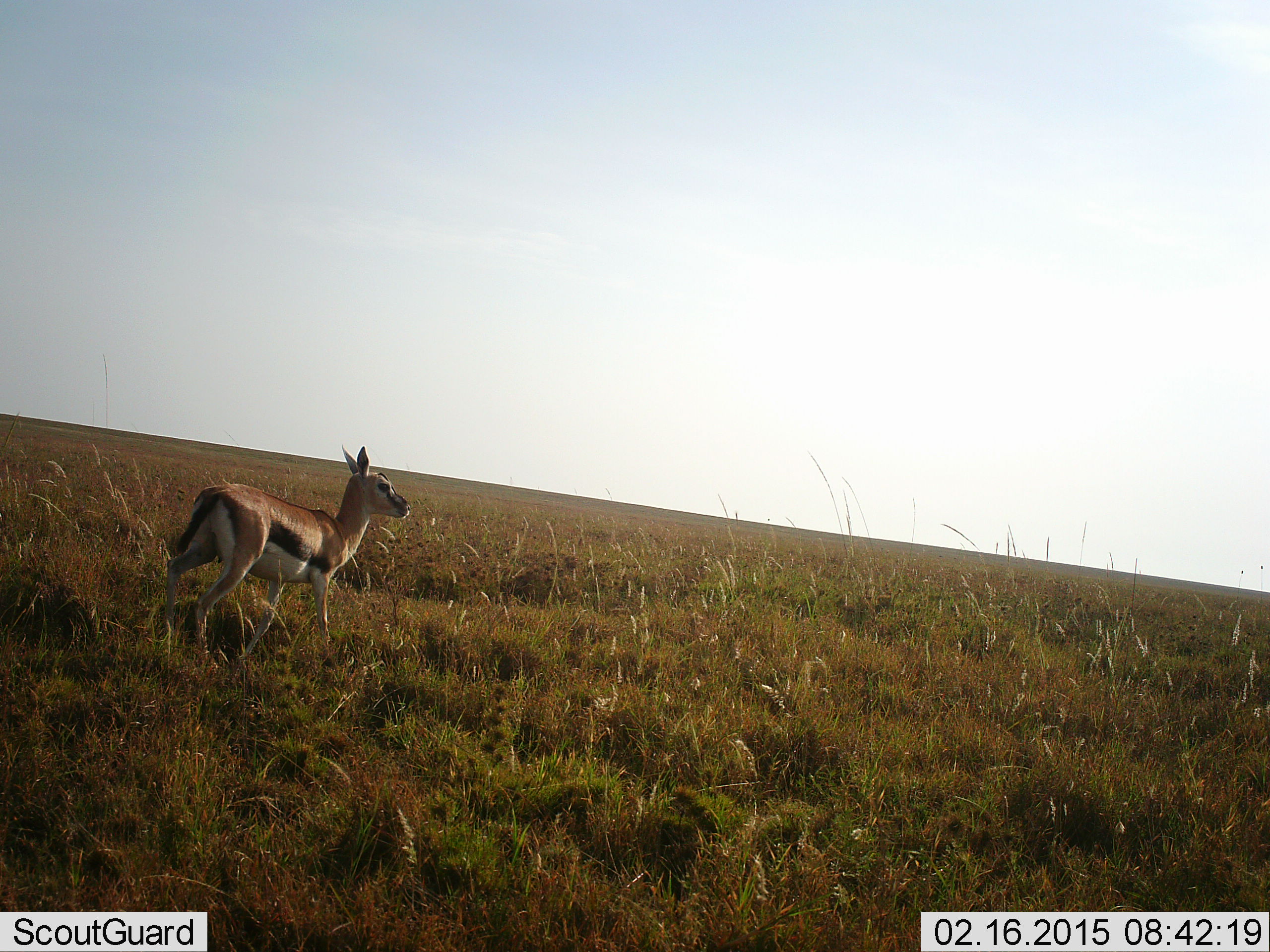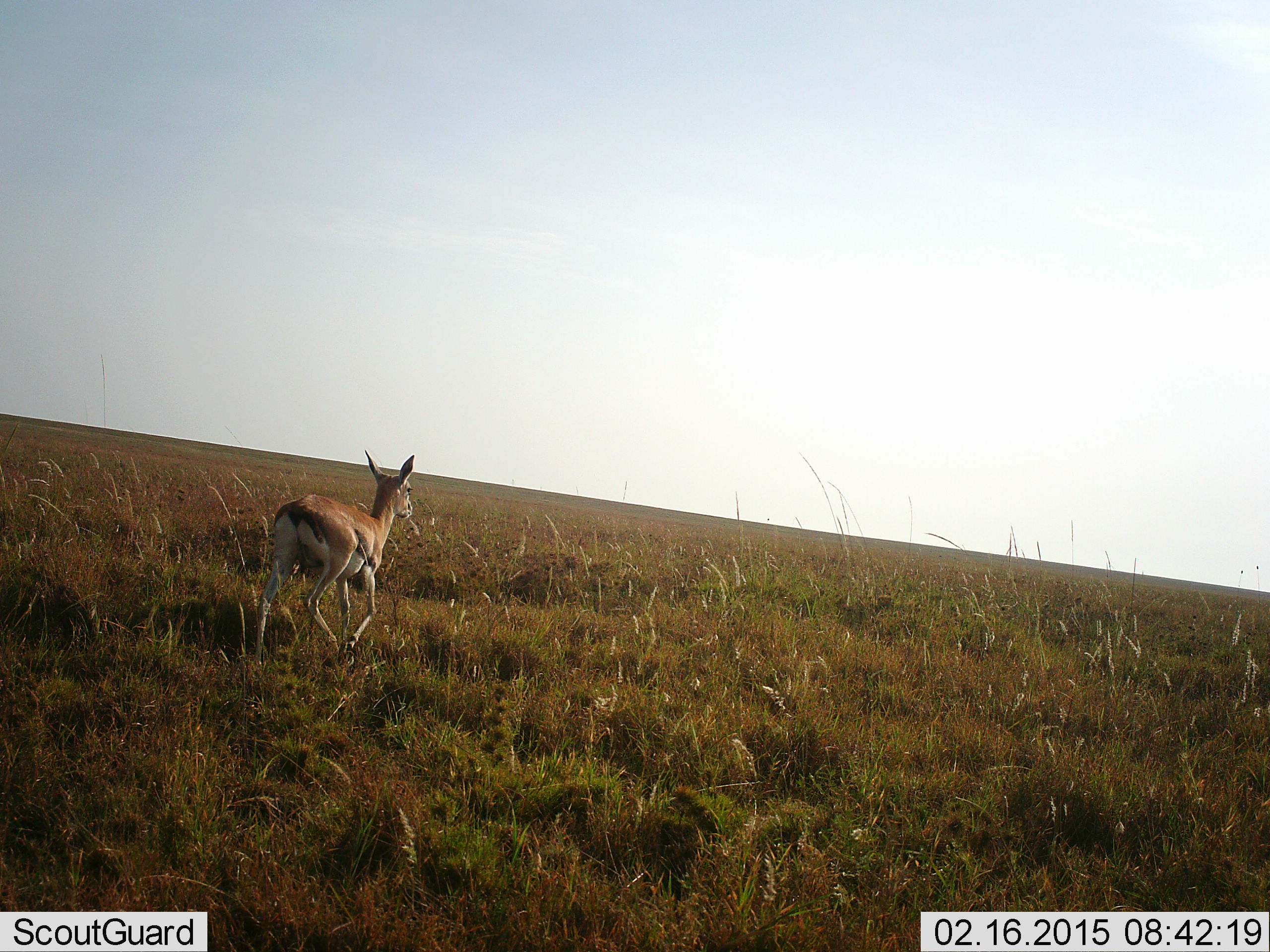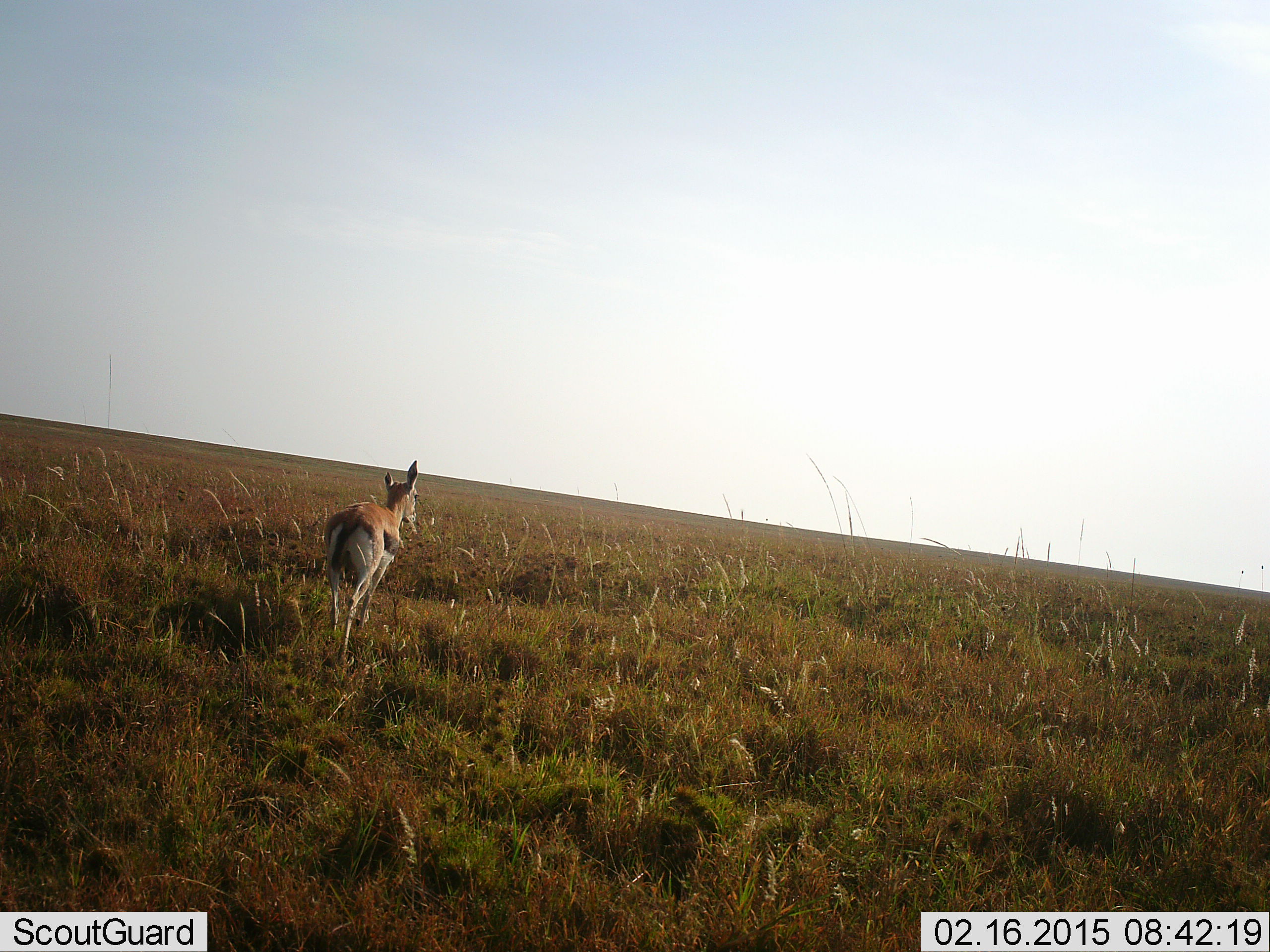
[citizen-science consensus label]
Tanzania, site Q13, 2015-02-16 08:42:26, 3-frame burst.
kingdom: Animalia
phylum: Chordata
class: Mammalia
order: Artiodactyla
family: Bovidae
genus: Eudorcas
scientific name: Eudorcas thomsonii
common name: thomson's gazelle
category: gazellethomsons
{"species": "gazellethomsons (thomson's gazelle) (Eudorcas thomsonii)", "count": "1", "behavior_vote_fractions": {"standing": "10%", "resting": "0%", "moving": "100%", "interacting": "0%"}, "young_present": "0%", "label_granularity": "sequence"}